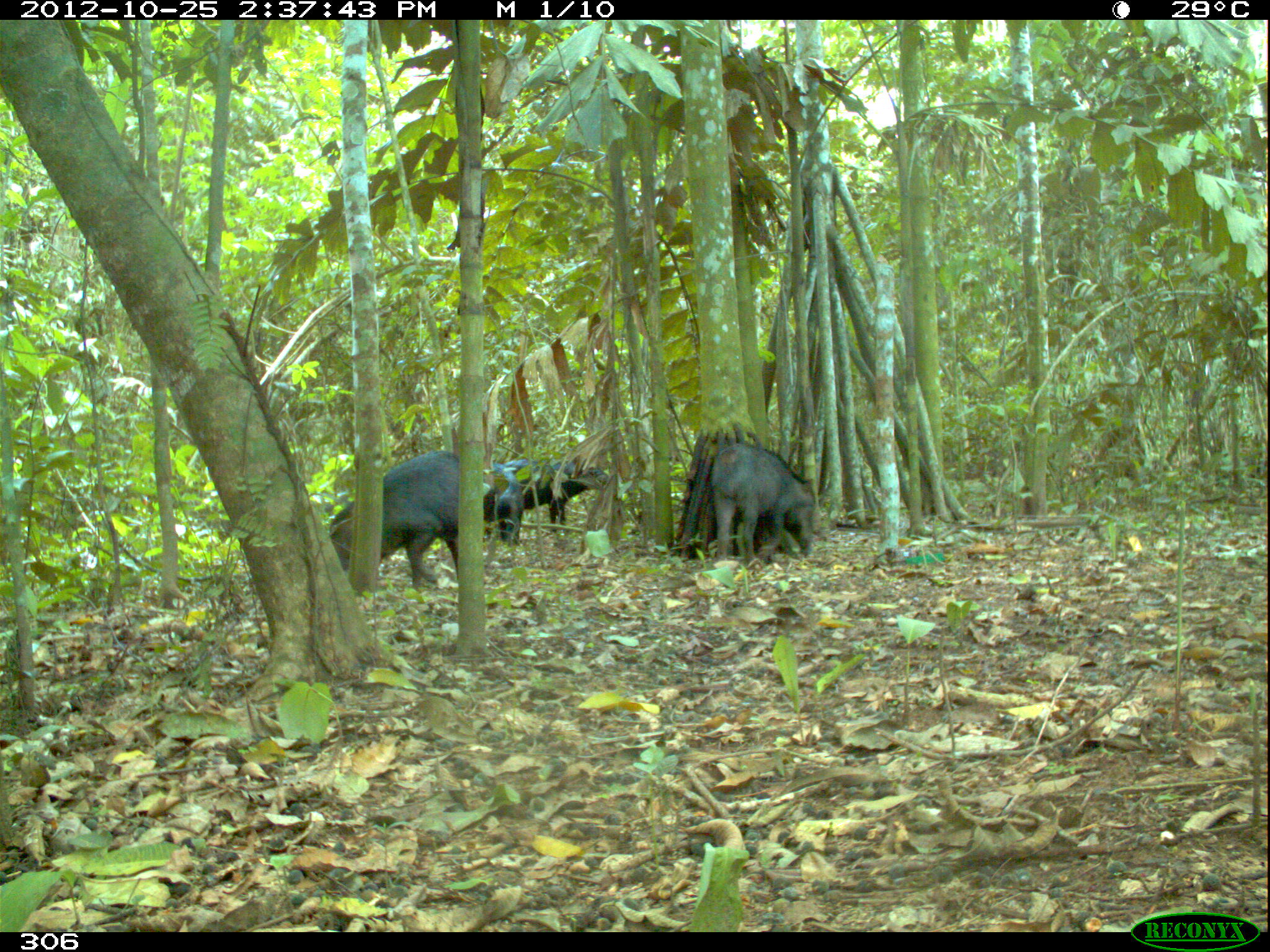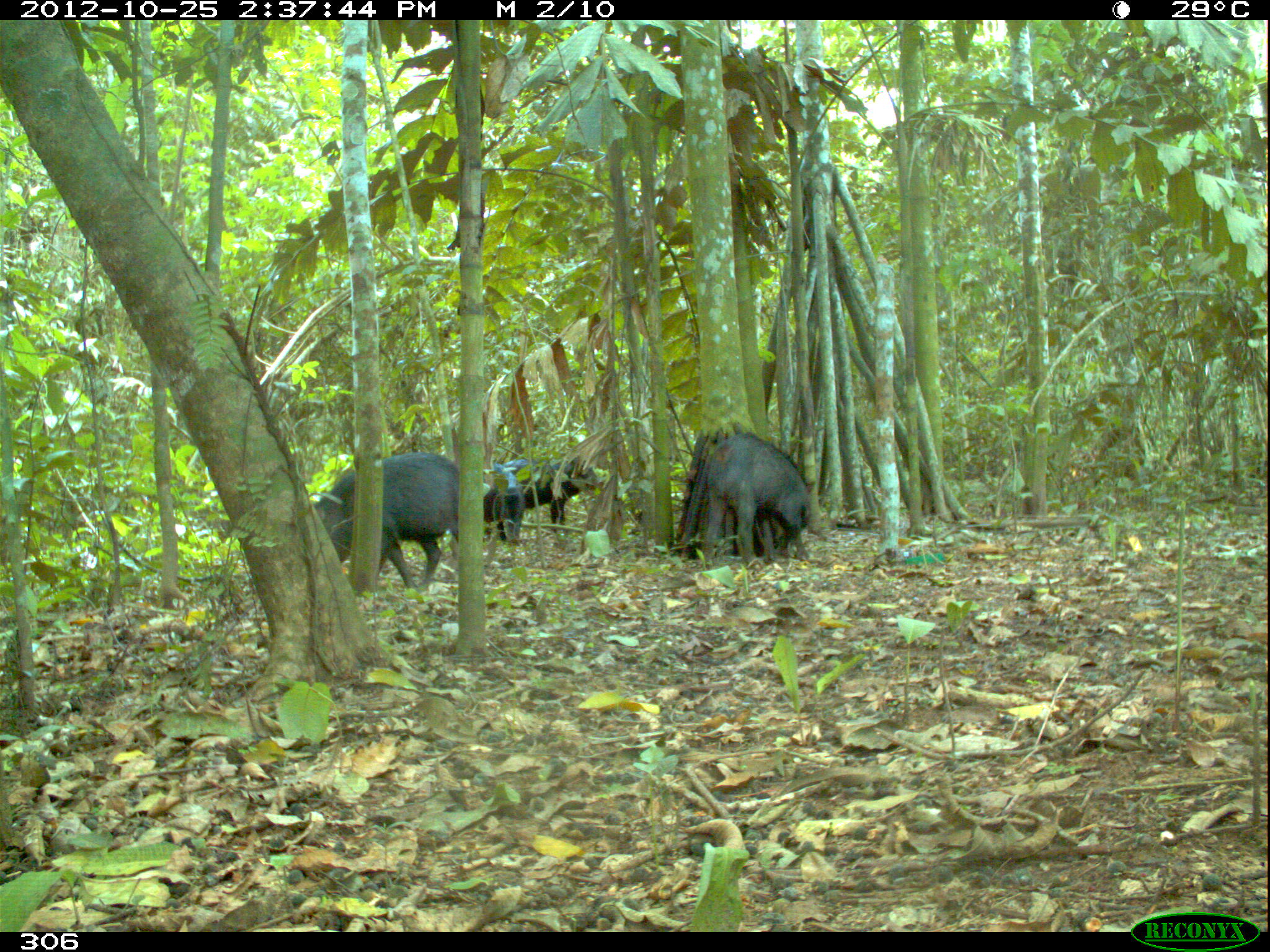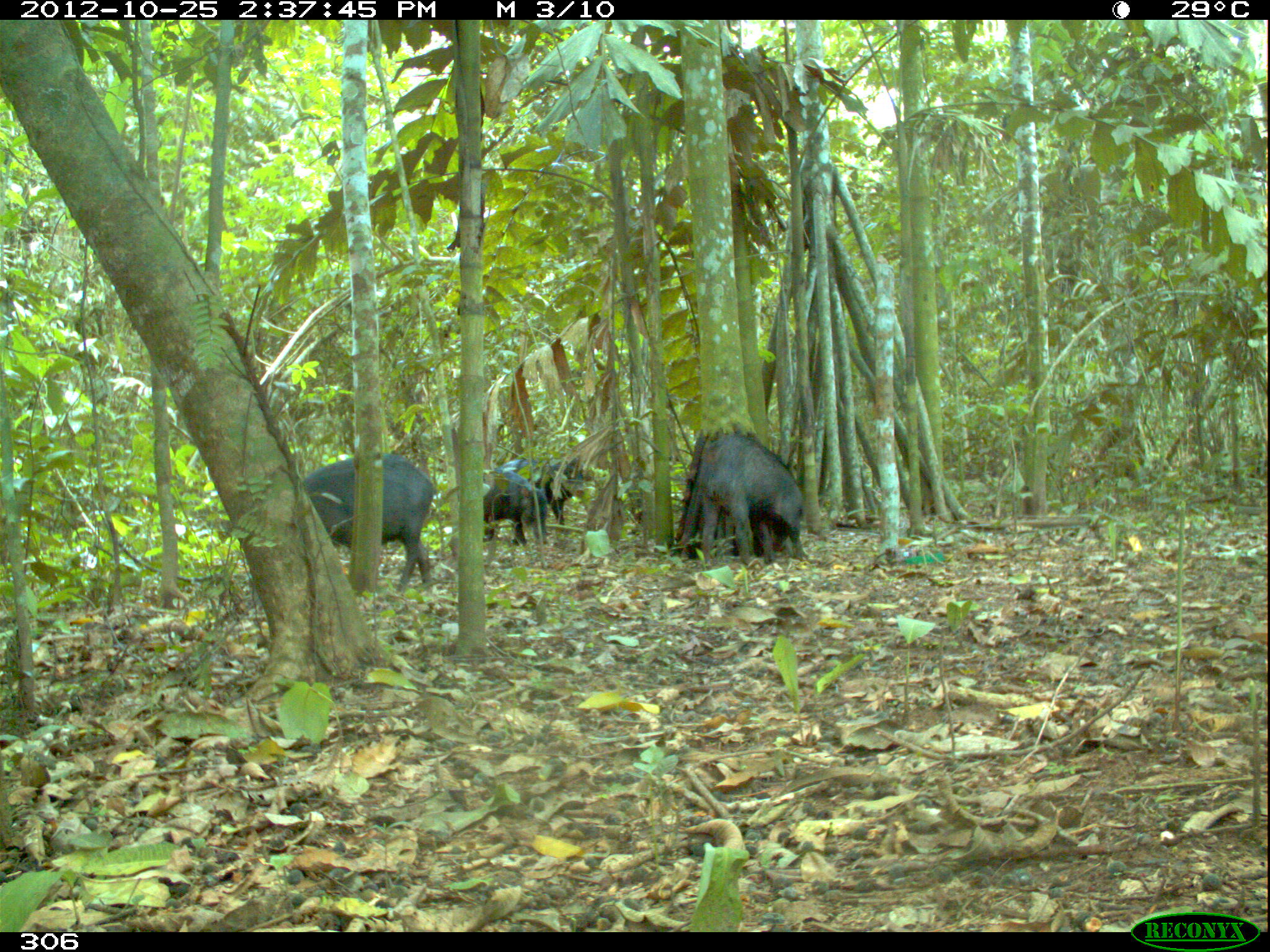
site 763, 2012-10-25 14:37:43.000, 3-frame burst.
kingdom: Animalia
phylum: Chordata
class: Mammalia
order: Artiodactyla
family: Tayassuidae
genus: Tayassu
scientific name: Tayassu pecari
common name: white-lipped peccary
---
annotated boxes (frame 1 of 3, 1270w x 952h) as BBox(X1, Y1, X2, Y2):
tayassu pecari: BBox(329, 450, 458, 587); BBox(711, 443, 816, 560); BBox(496, 455, 608, 533); BBox(478, 463, 524, 546)